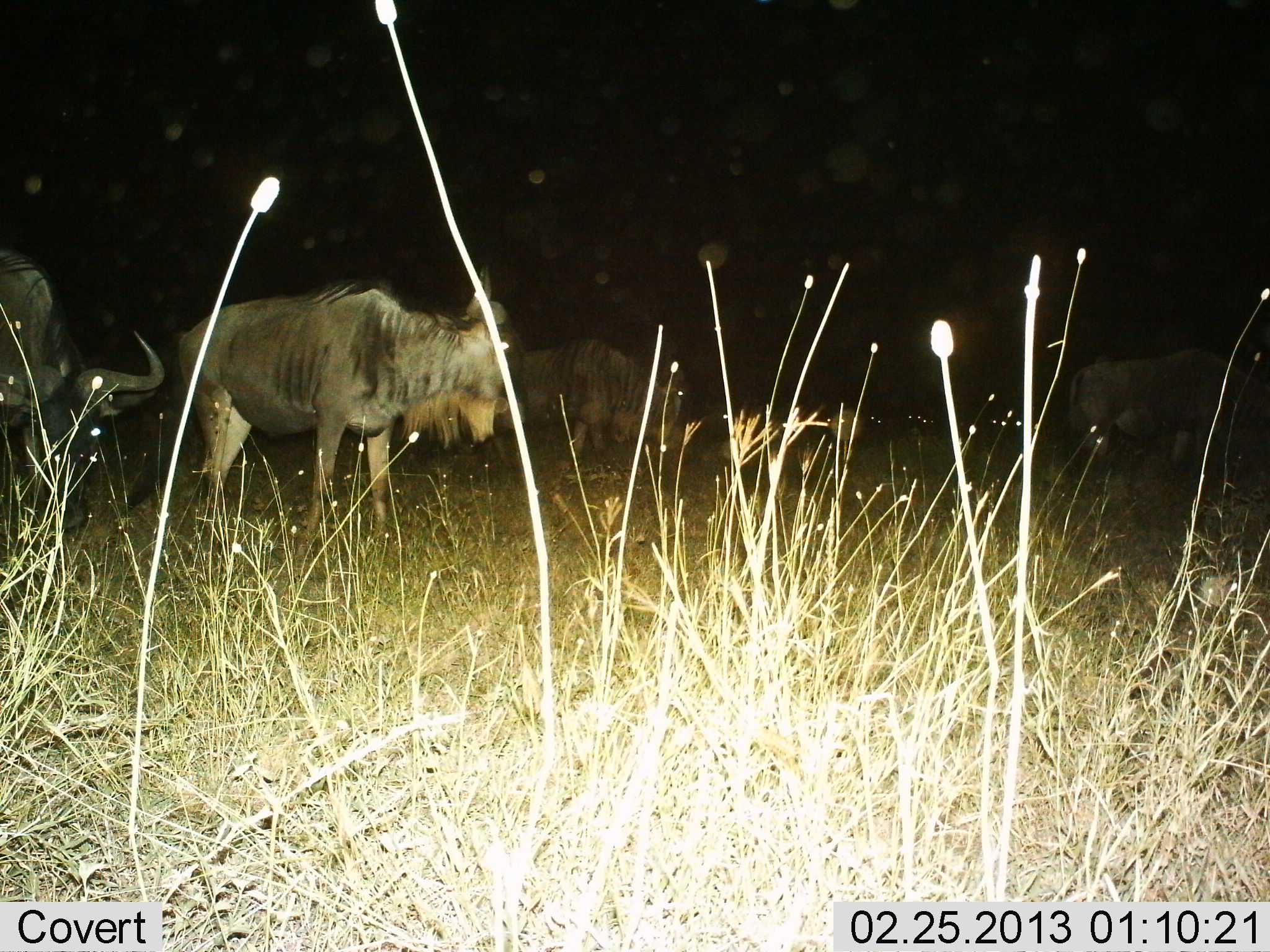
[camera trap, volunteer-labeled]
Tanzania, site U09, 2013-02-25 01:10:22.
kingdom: Animalia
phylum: Chordata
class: Mammalia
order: Artiodactyla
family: Bovidae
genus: Connochaetes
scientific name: Connochaetes taurinus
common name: blue wildebeest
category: wildebeest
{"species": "wildebeest (blue wildebeest) (Connochaetes taurinus)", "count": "4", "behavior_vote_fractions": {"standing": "86%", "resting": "0%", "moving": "10%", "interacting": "0%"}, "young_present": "0%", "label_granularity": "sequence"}